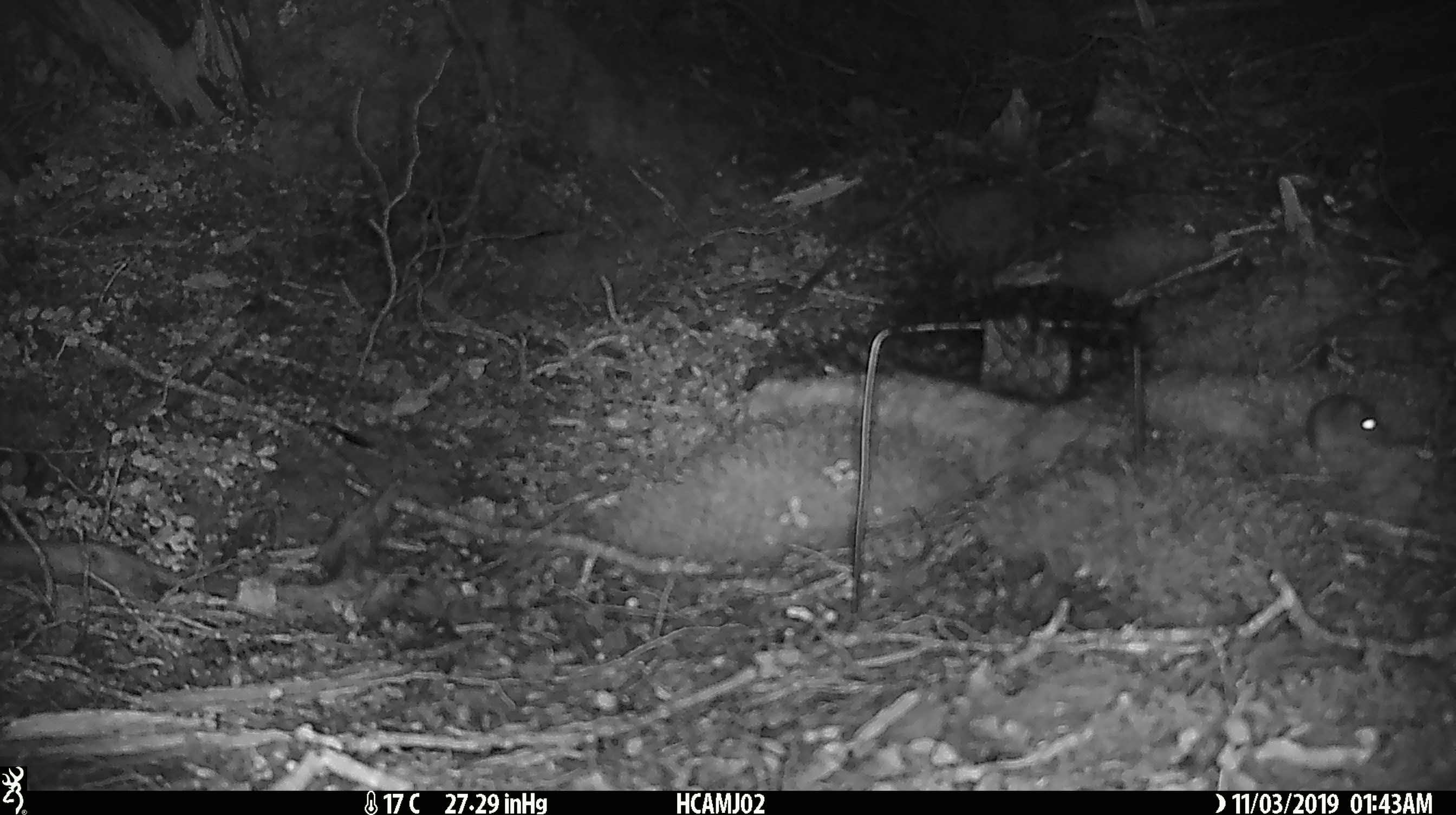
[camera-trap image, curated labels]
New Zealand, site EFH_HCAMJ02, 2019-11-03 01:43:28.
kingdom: Animalia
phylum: Chordata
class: Mammalia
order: Rodentia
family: Muridae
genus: Mus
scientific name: Mus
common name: mouse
Mouse (Mus).